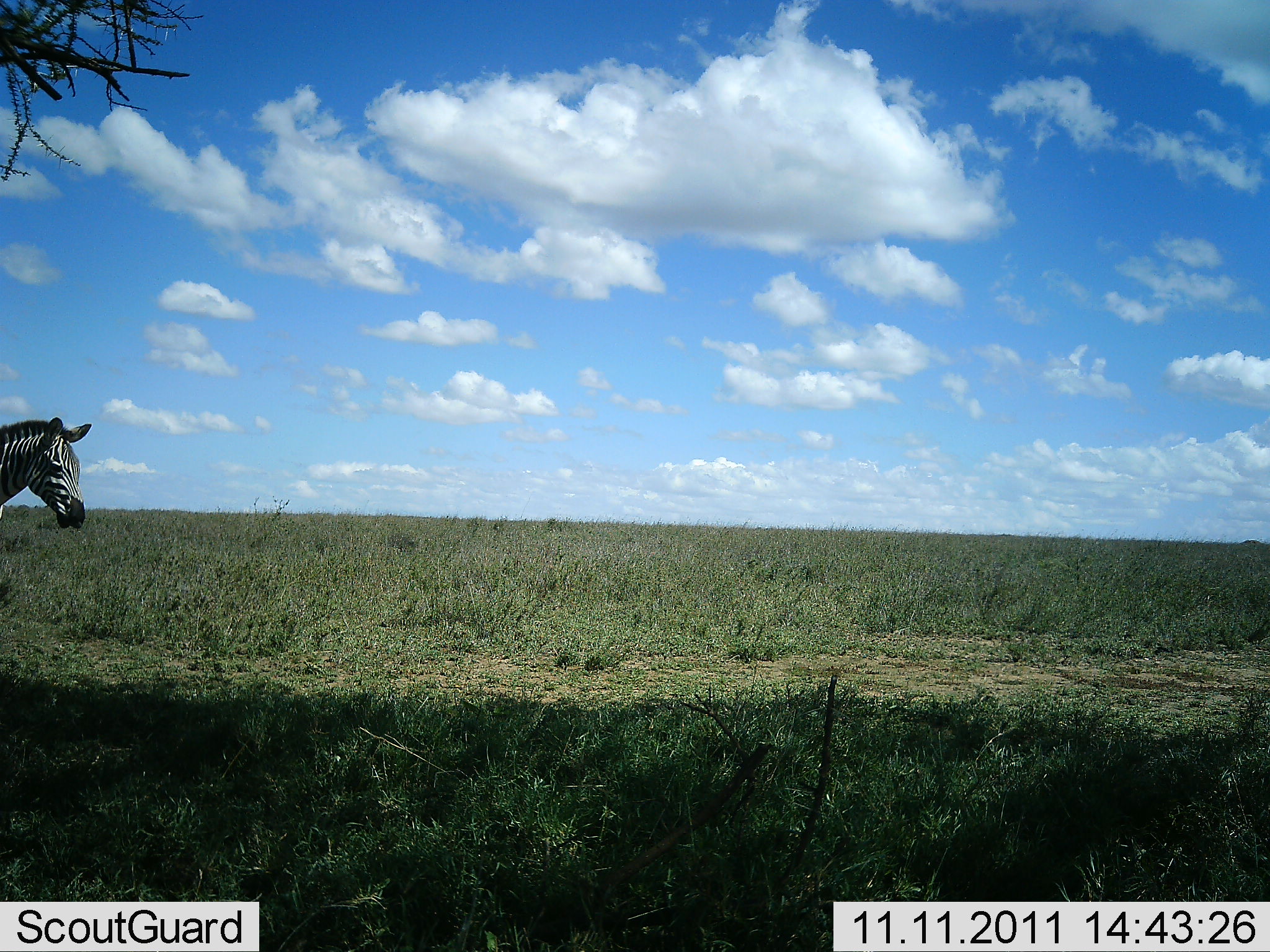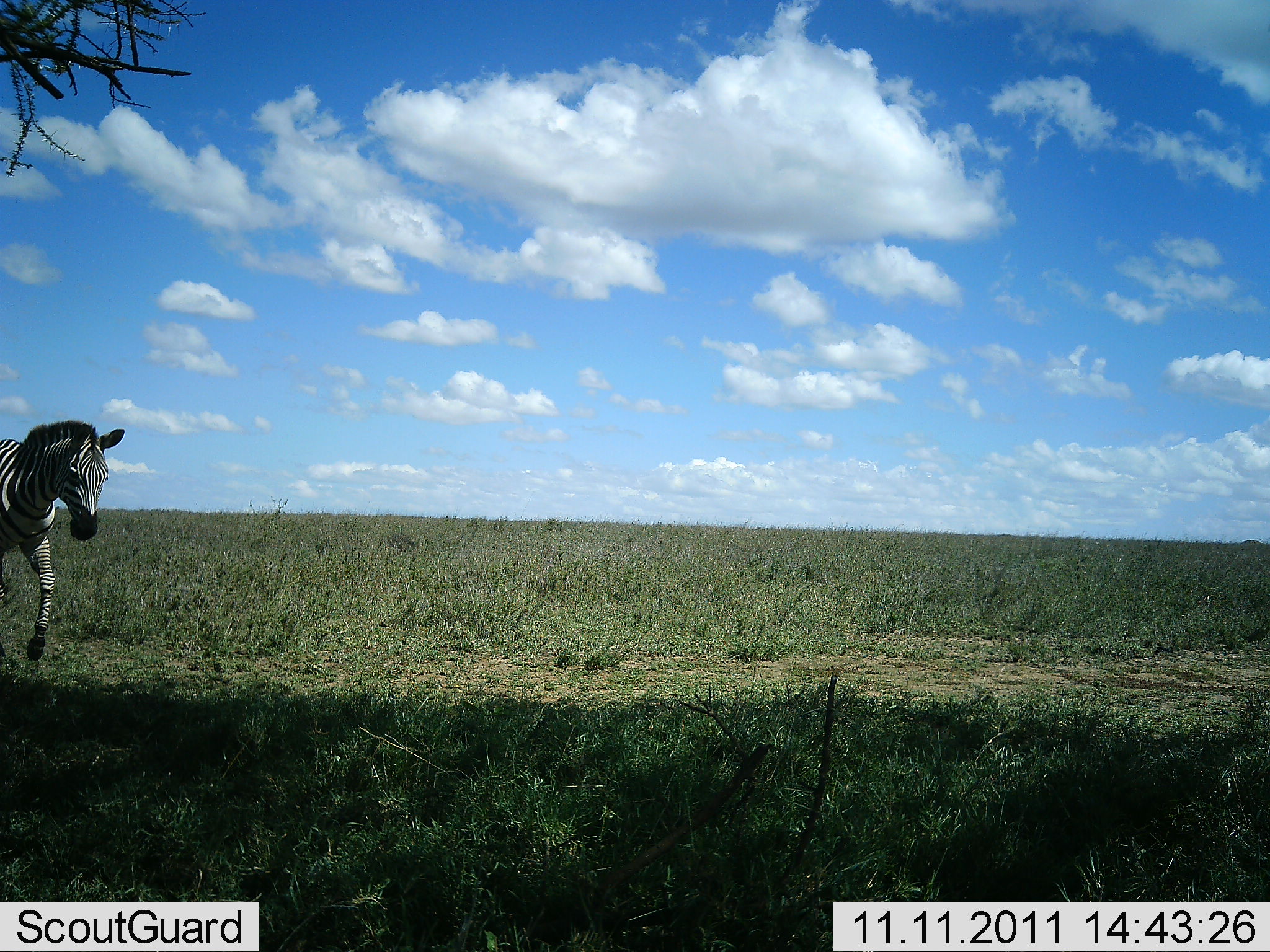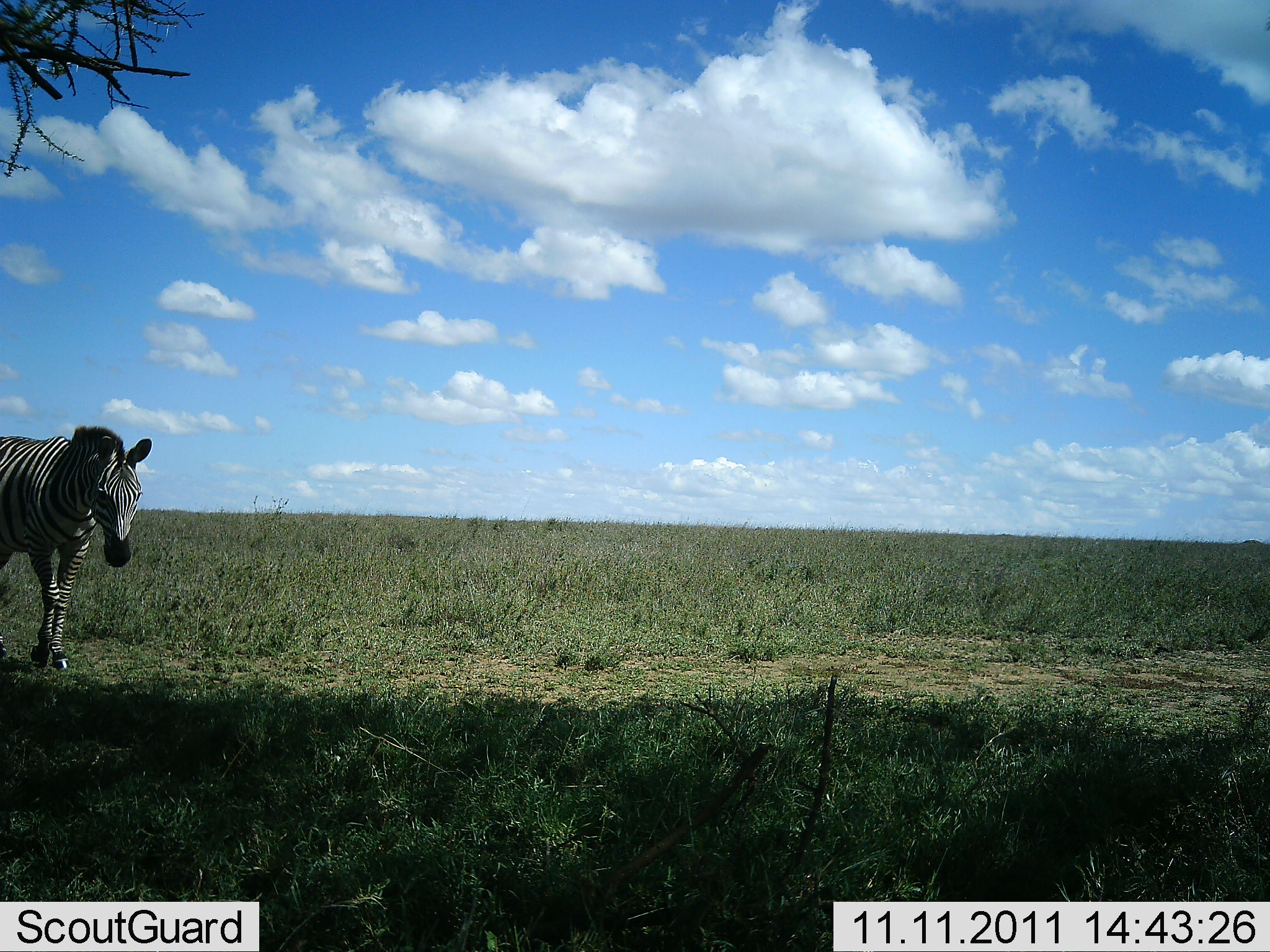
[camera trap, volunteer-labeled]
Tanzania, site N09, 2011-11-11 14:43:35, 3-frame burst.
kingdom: Animalia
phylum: Chordata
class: Mammalia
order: Perissodactyla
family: Equidae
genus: Equus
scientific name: Equus quagga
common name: plains zebra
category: zebra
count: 1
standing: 0%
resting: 0%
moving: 100%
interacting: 0%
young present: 0%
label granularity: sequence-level